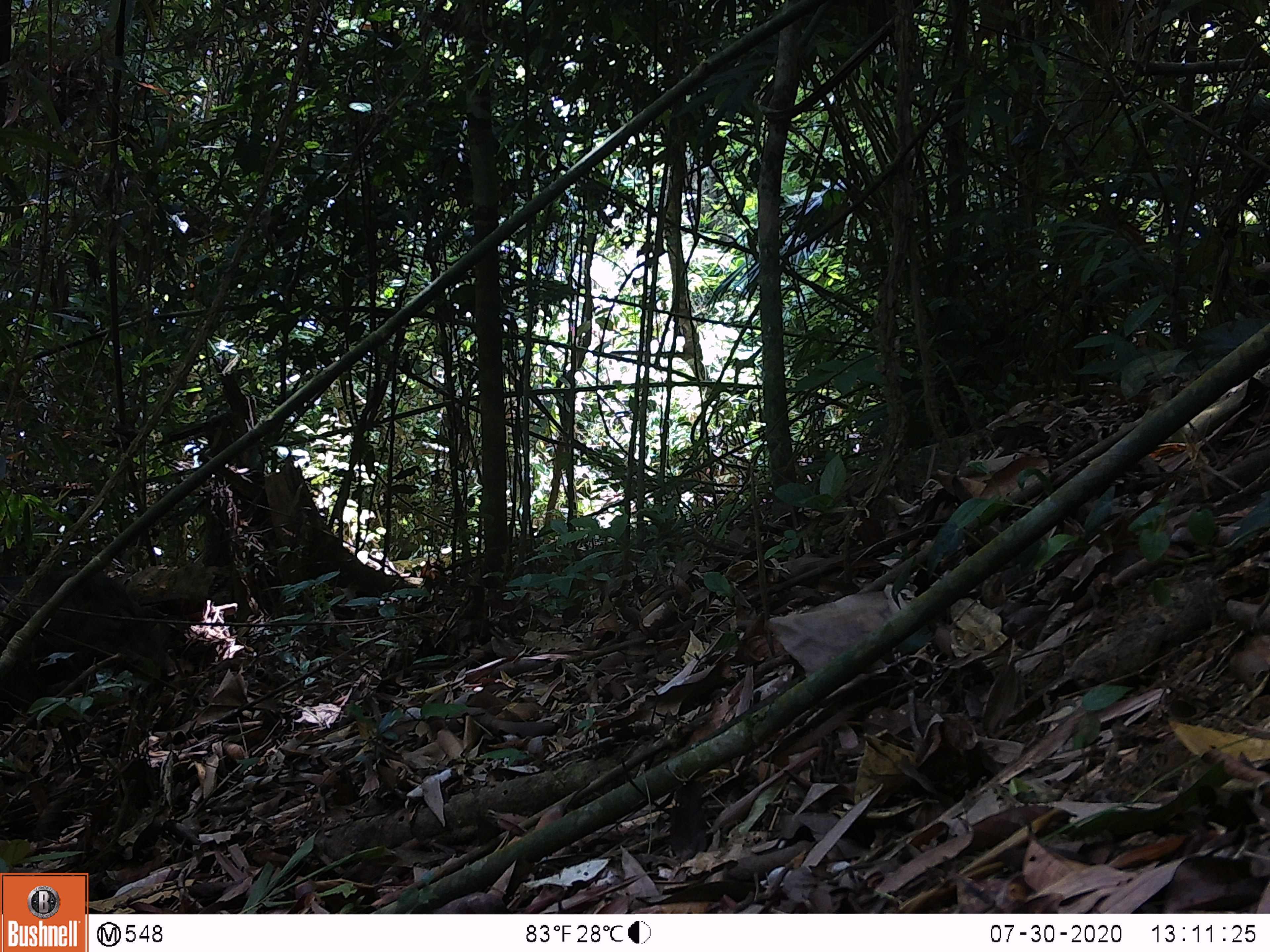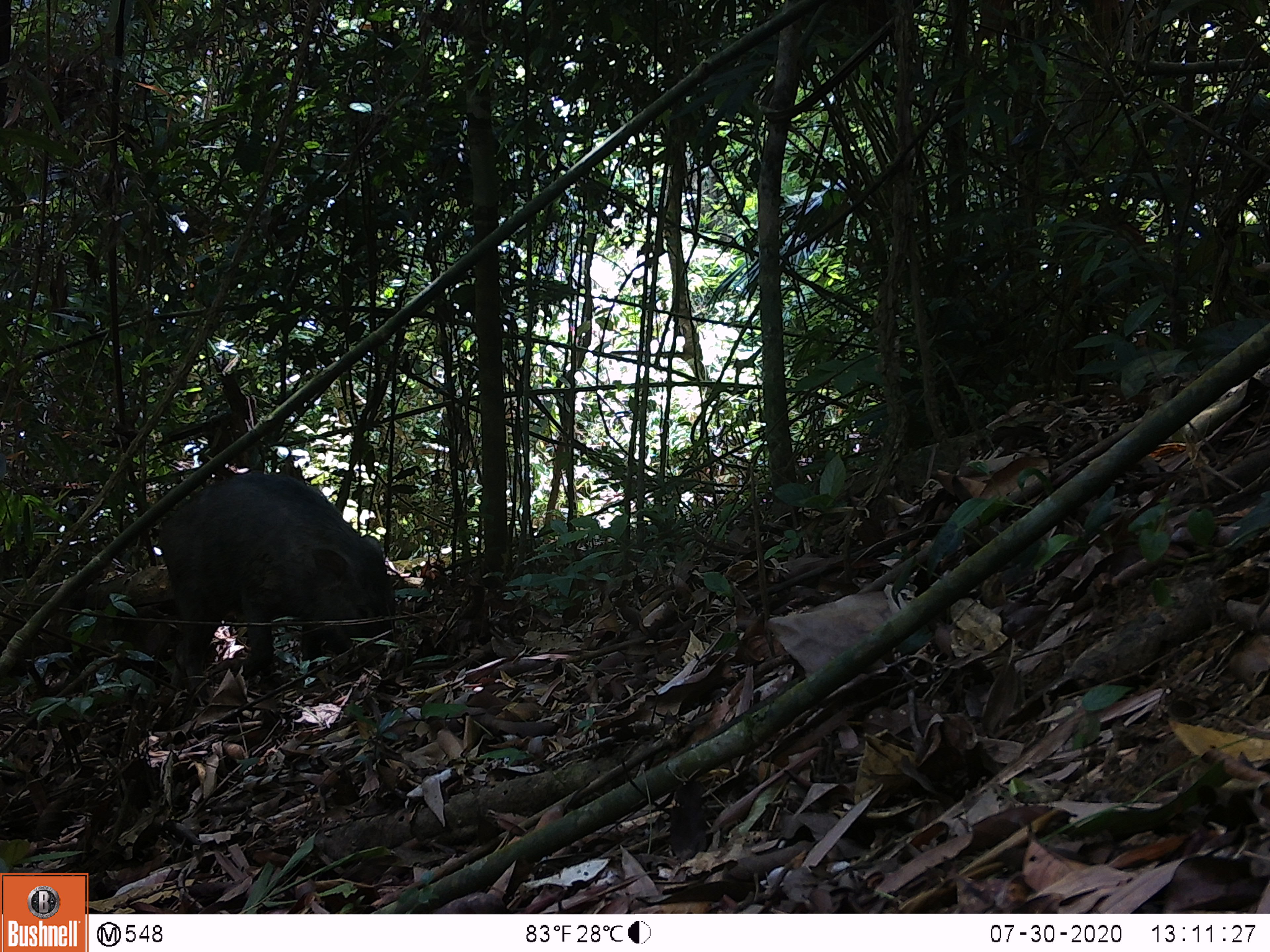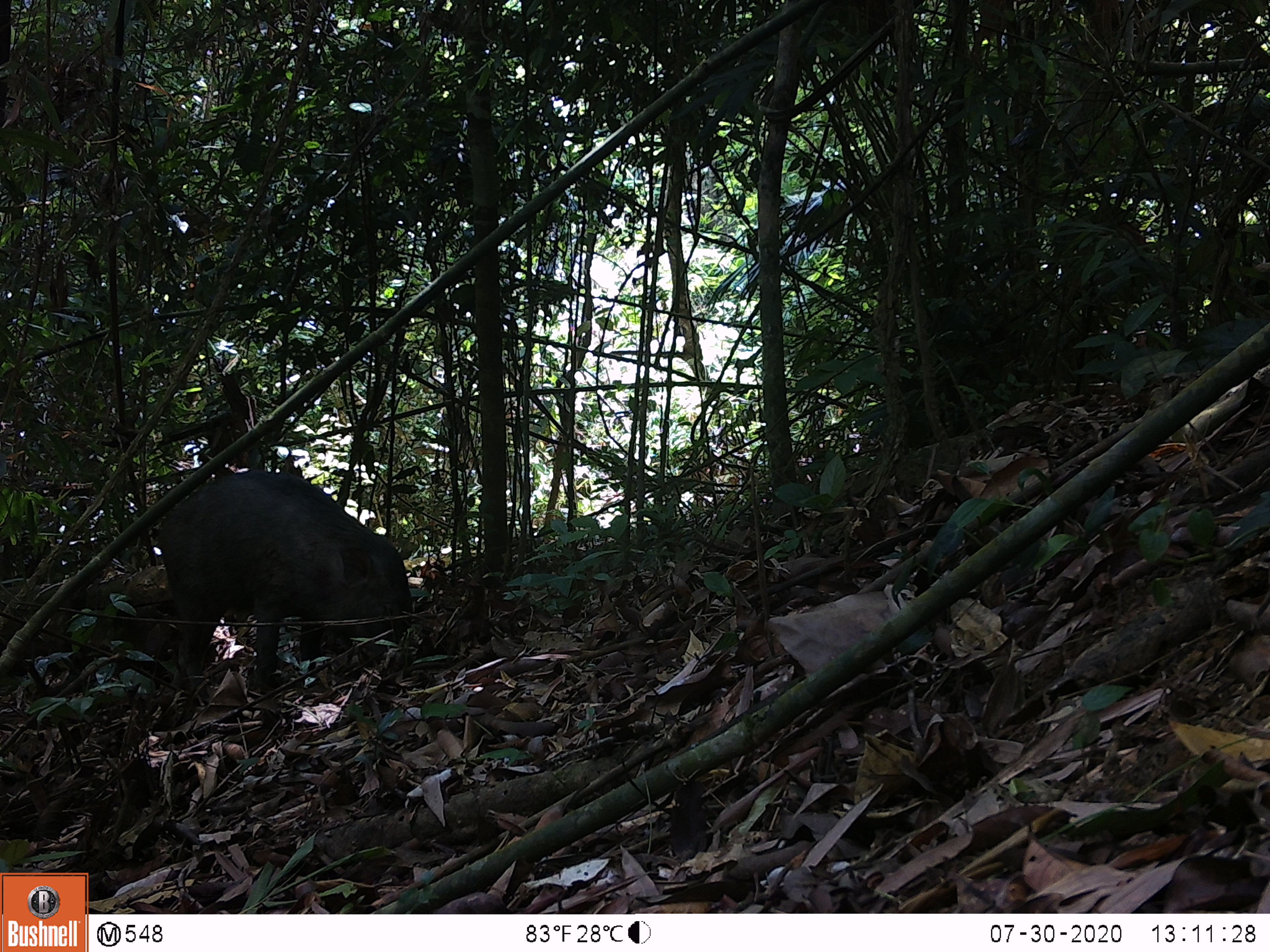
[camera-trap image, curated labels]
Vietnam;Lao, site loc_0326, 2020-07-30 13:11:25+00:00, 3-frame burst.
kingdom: Animalia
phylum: Chordata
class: Mammalia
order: Artiodactyla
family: Suidae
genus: Sus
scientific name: Sus scrofa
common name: eurasian wild pig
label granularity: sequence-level